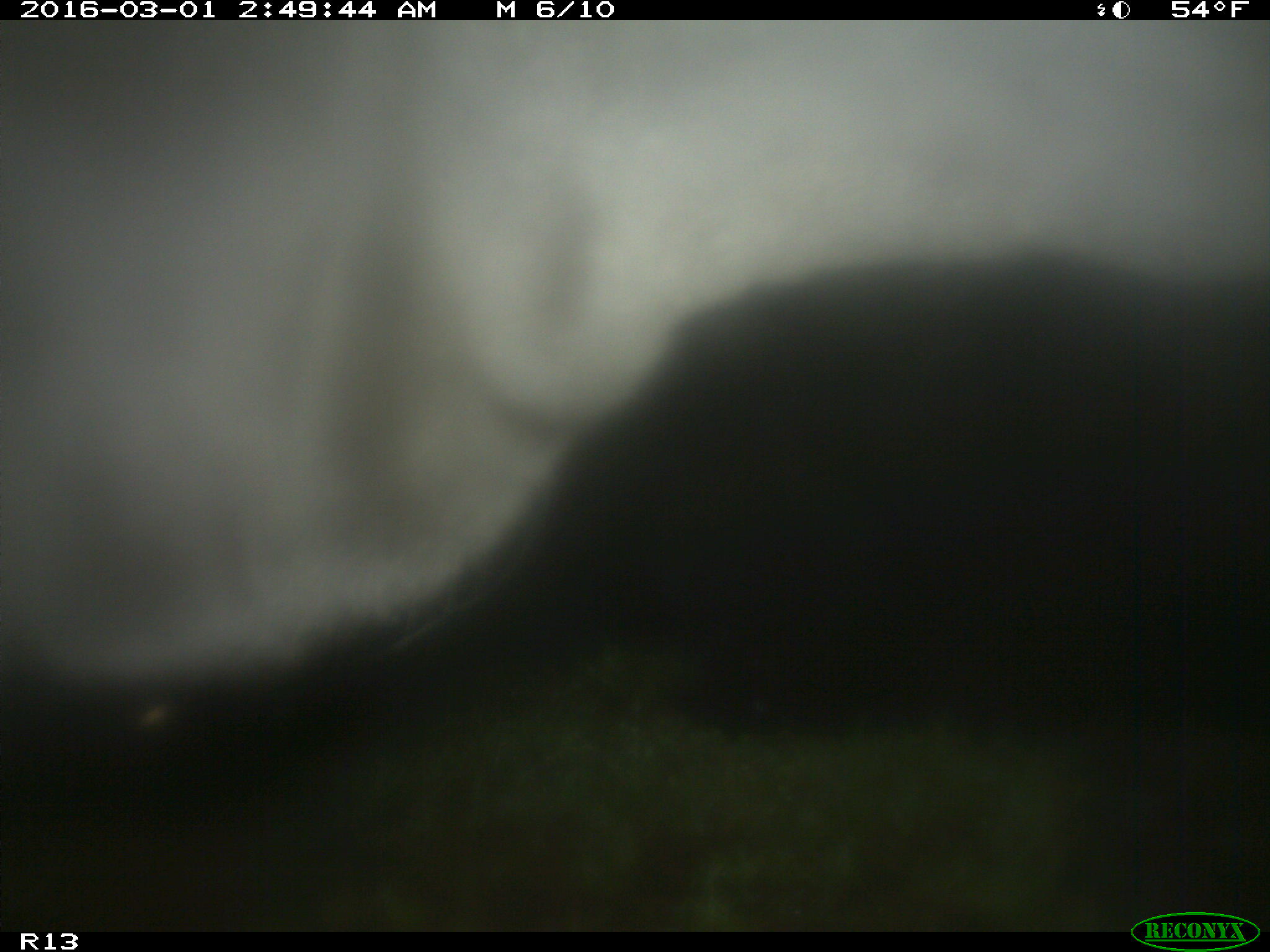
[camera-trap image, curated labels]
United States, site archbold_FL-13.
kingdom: Animalia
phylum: Chordata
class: Mammalia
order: Artiodactyla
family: Bovidae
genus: Bos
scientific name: Bos taurus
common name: domestic cow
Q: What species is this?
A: Bos taurus (domestic cow).